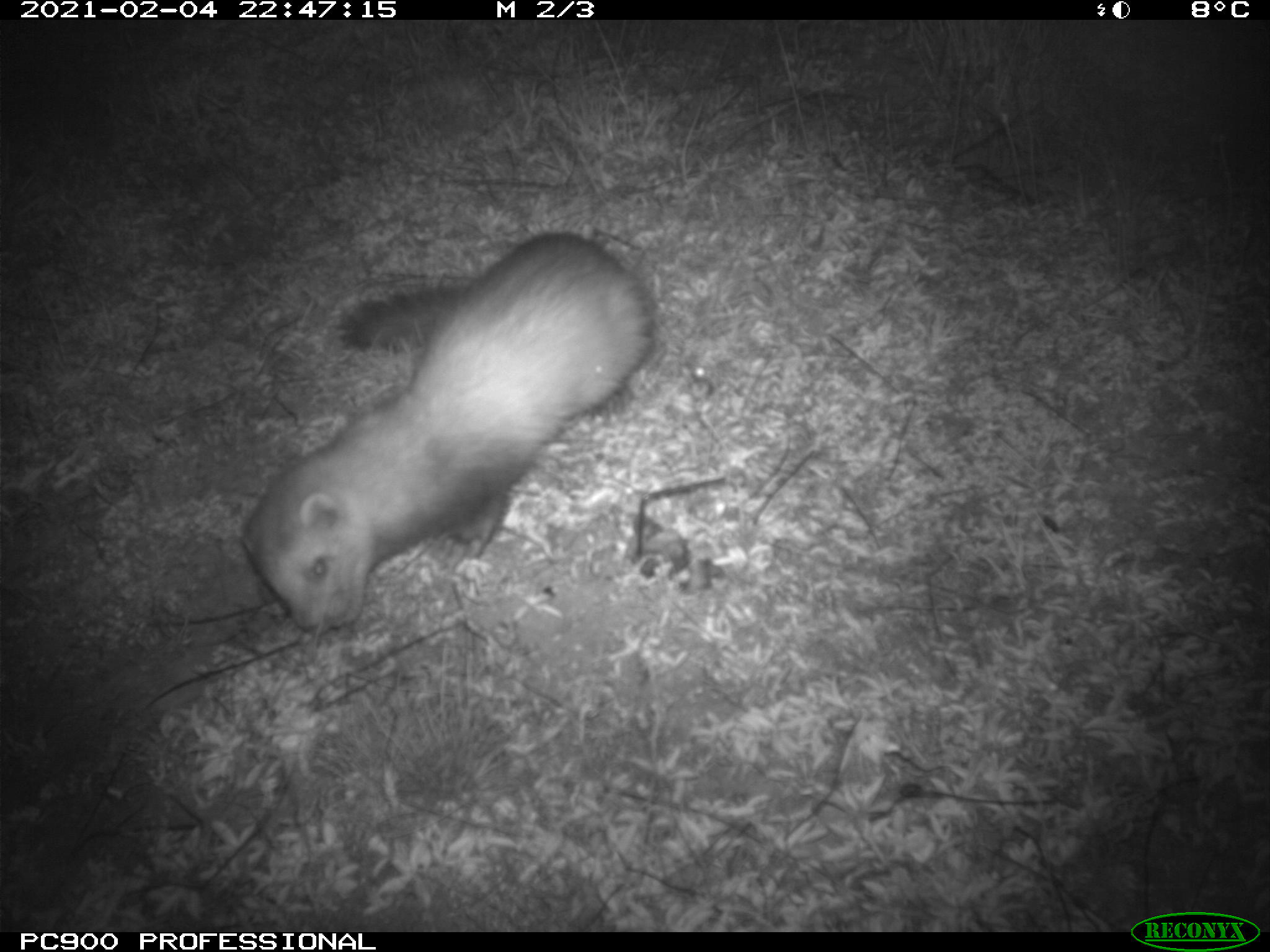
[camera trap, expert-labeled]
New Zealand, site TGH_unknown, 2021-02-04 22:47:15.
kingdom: Animalia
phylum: Chordata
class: Mammalia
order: Carnivora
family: Mustelidae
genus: Mustela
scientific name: Mustela furo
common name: ferret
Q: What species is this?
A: Ferret (Mustela furo).